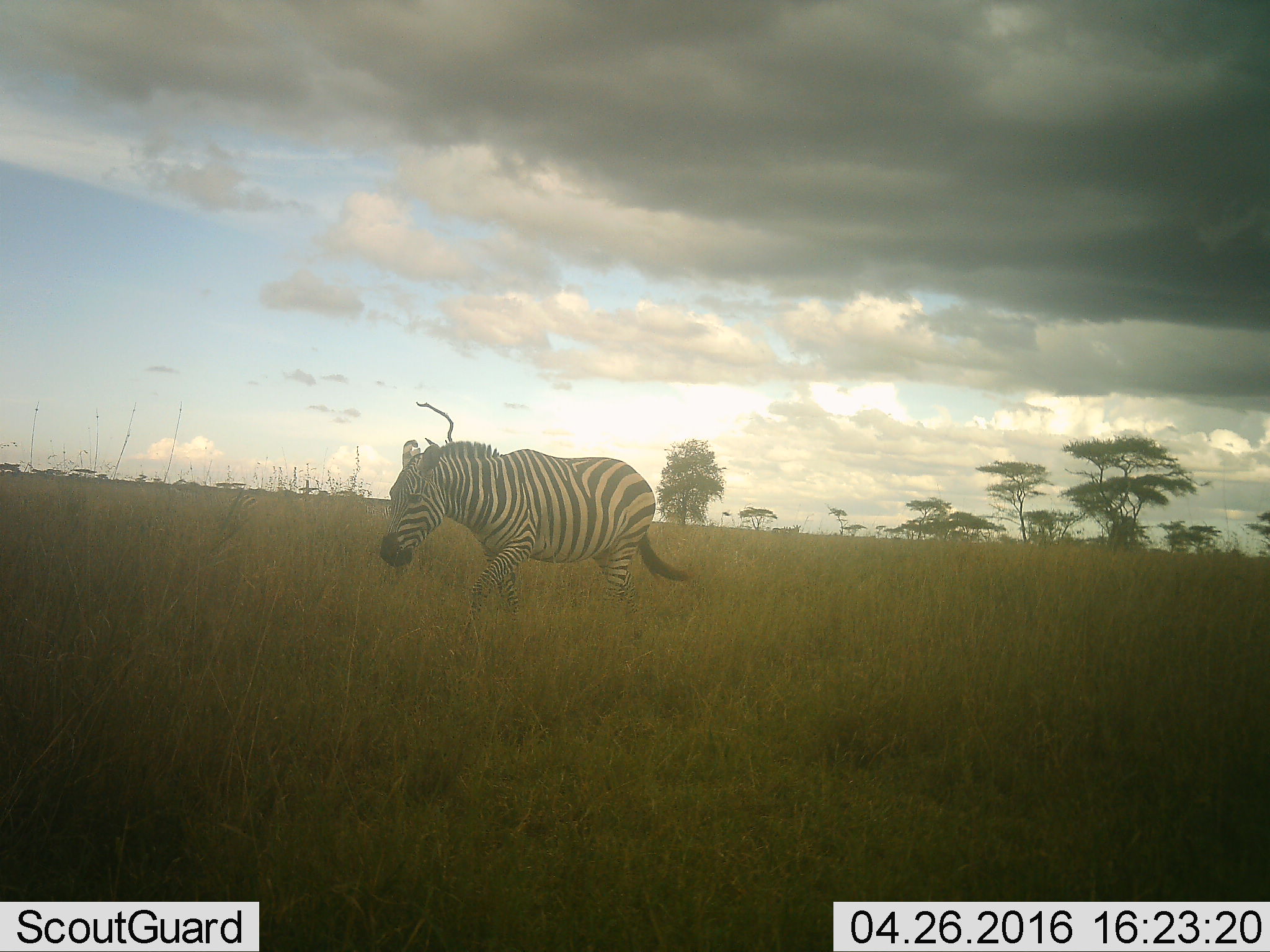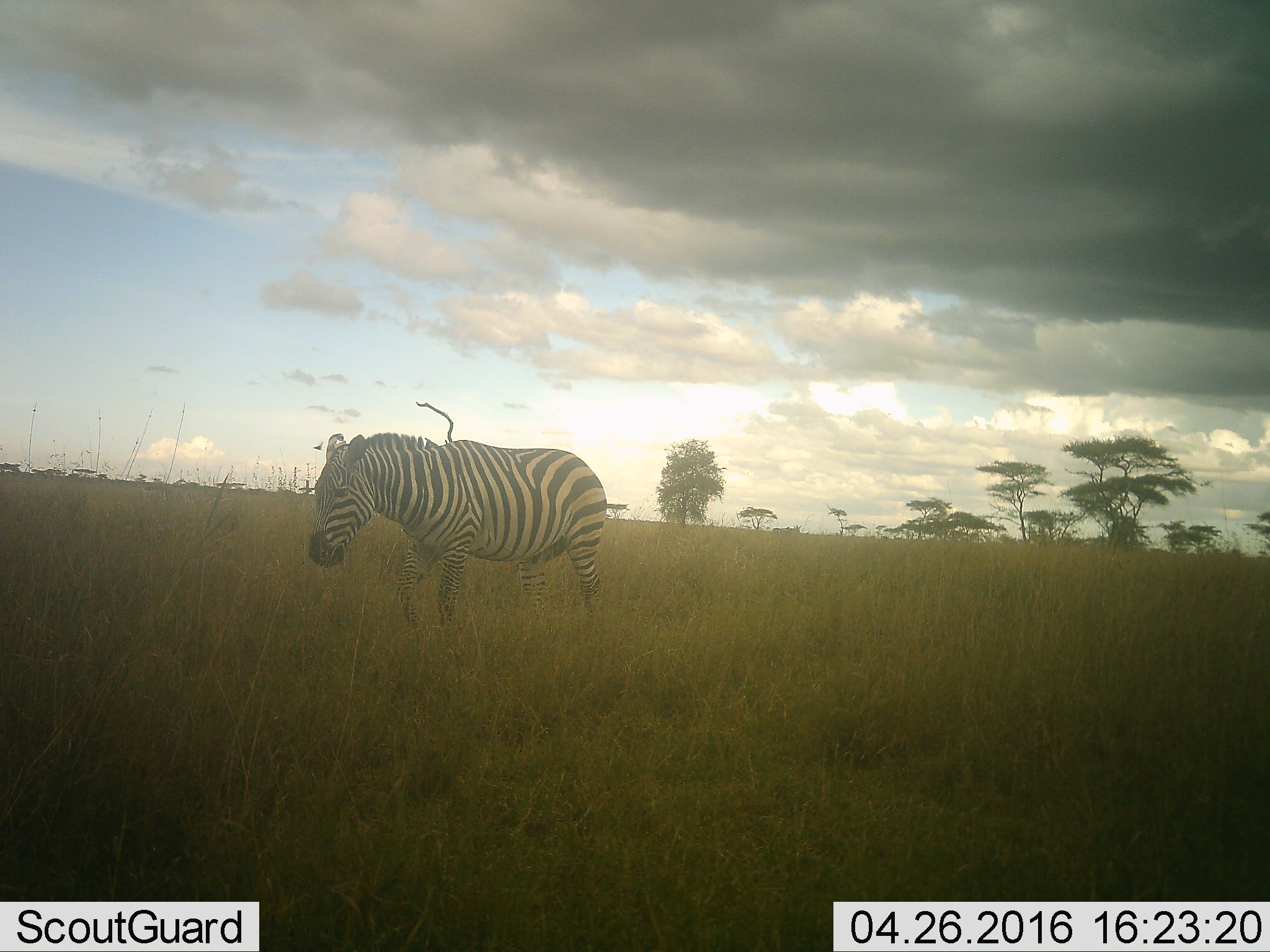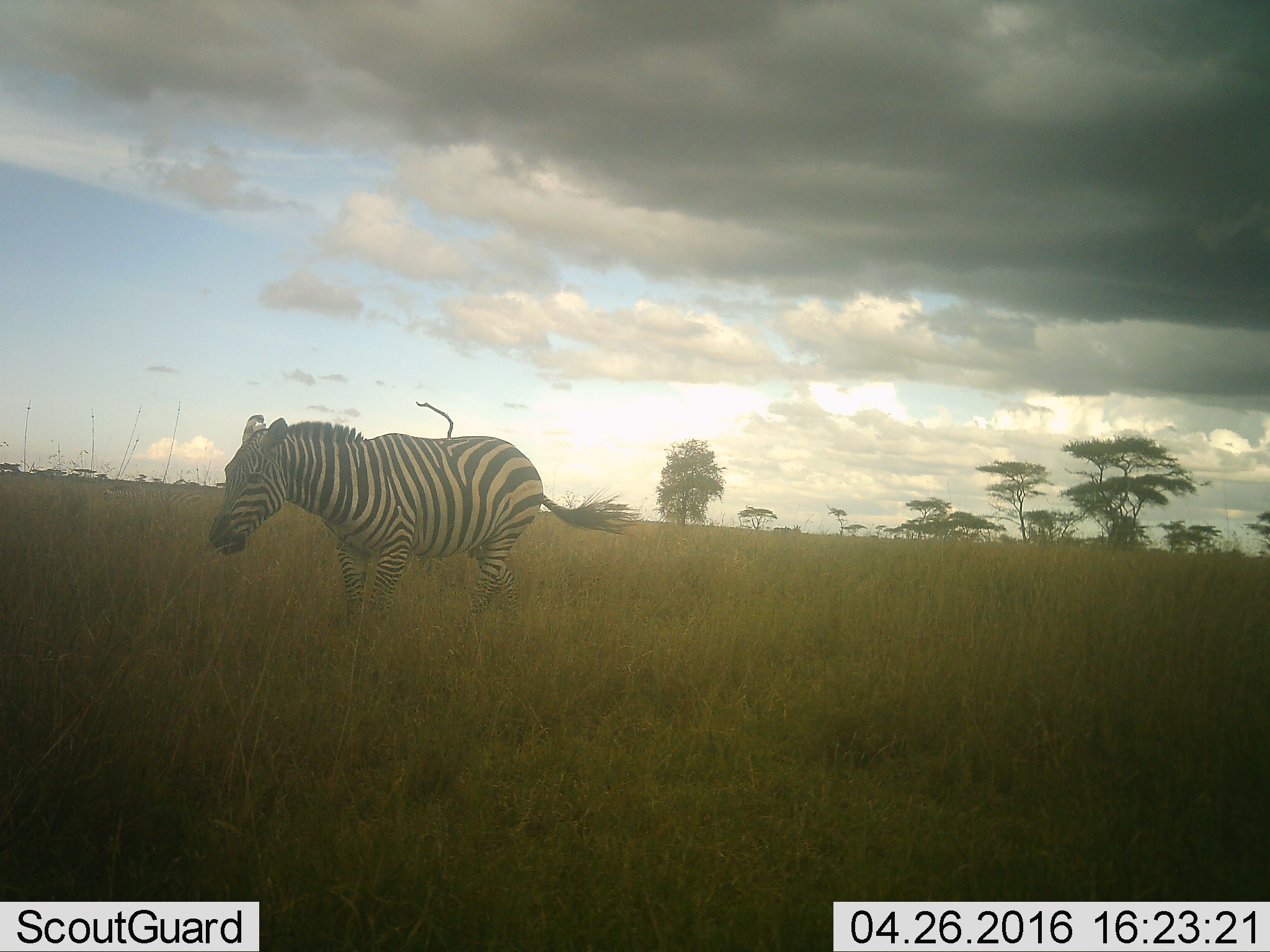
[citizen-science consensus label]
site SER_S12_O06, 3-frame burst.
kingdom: Animalia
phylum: Chordata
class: Mammalia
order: Perissodactyla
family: Equidae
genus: Equus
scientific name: Equus quagga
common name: plains zebra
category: zebraplains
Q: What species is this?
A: Zebraplains (plains zebra) (Equus quagga).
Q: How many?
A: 1.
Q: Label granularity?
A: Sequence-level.